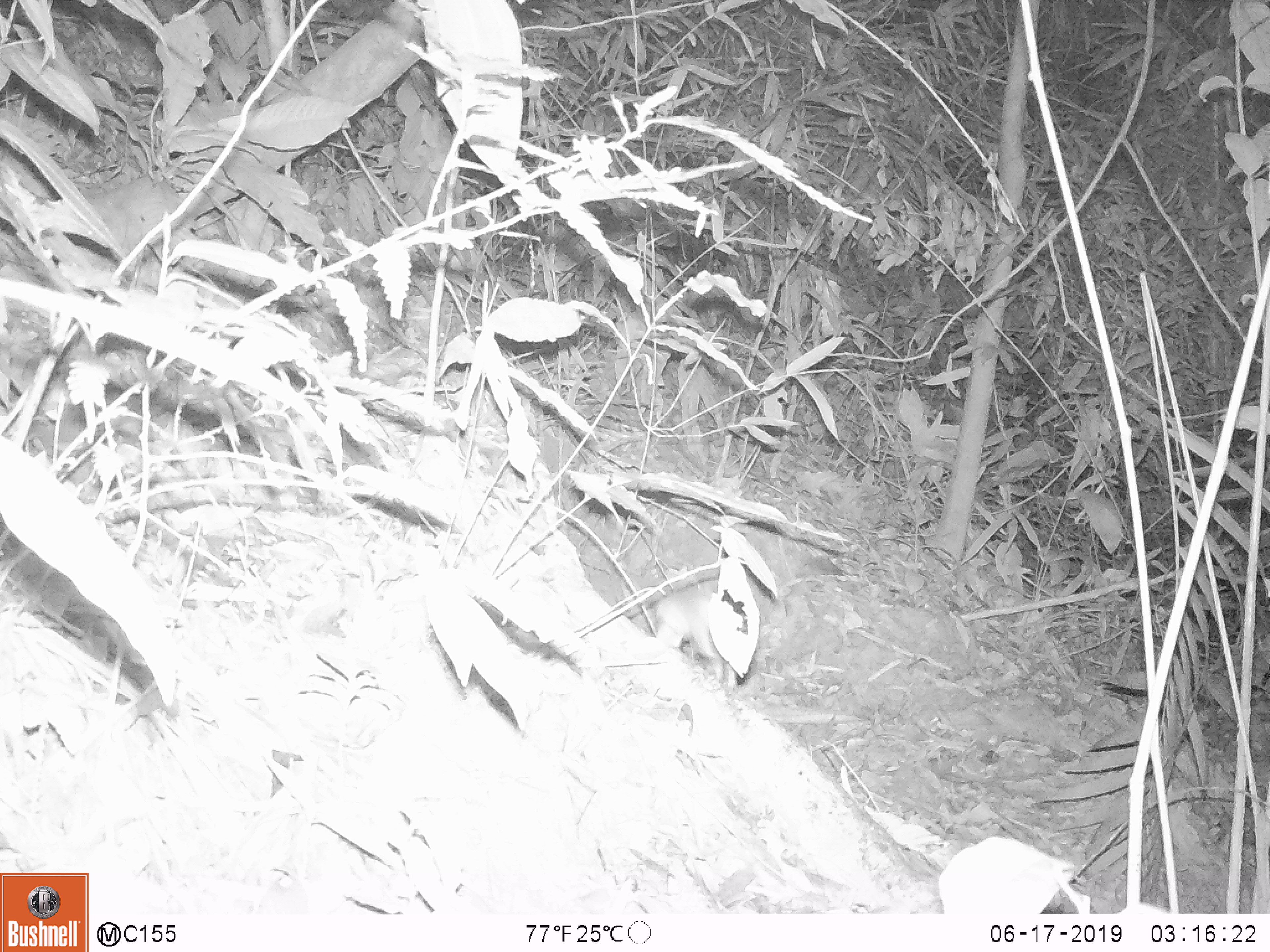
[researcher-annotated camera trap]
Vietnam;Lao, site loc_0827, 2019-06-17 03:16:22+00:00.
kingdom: Animalia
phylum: Chordata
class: Mammalia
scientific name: Mammalia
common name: mammal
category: unidentified small mammal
Unidentified small mammal (mammal) (Mammalia). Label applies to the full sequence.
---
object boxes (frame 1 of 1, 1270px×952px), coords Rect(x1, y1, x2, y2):
unidentified small mammal: Rect(653, 574, 742, 691)